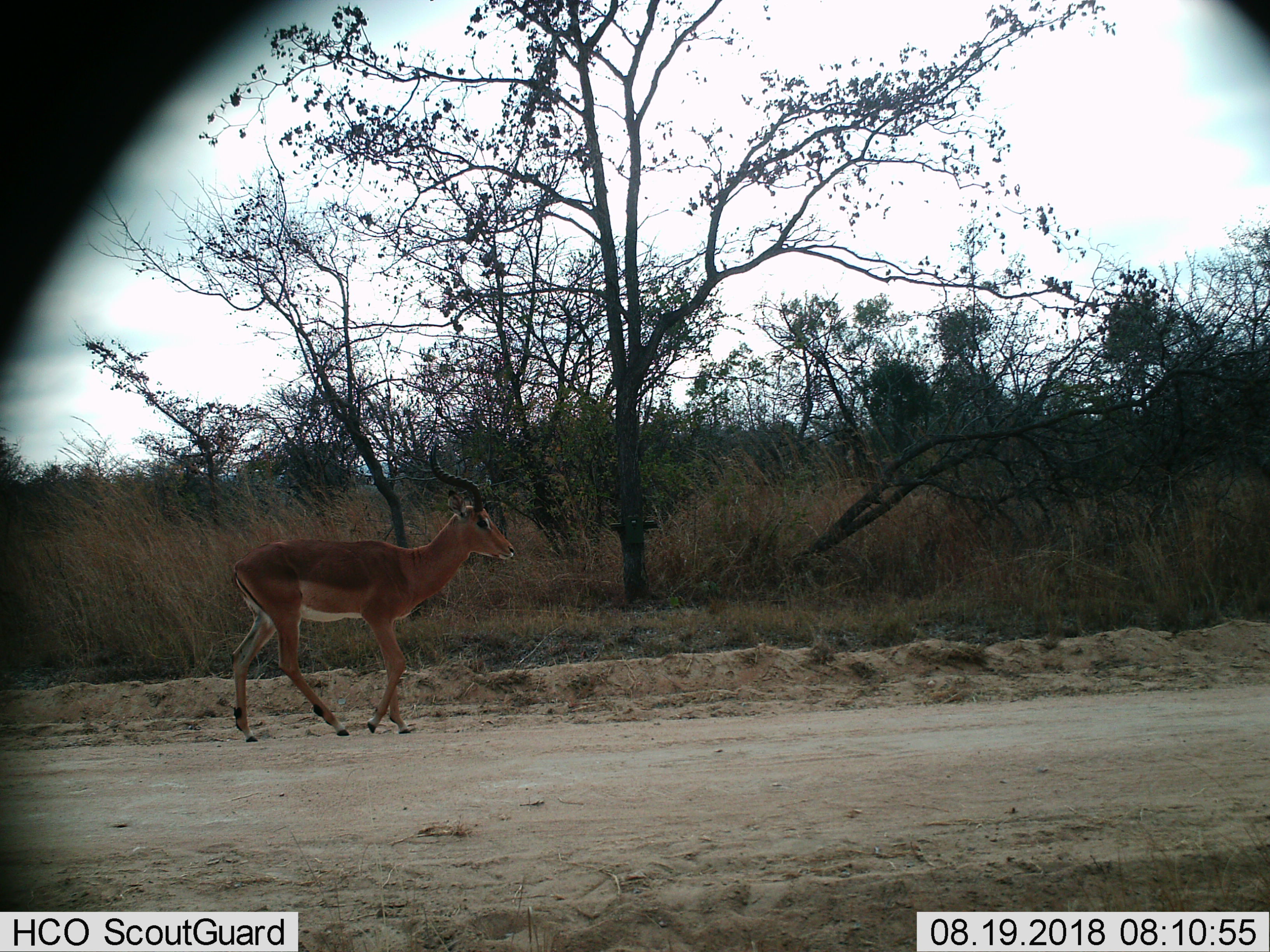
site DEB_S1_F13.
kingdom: Animalia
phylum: Chordata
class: Mammalia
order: Artiodactyla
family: Bovidae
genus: Aepyceros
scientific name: Aepyceros melampus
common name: impala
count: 1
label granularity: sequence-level